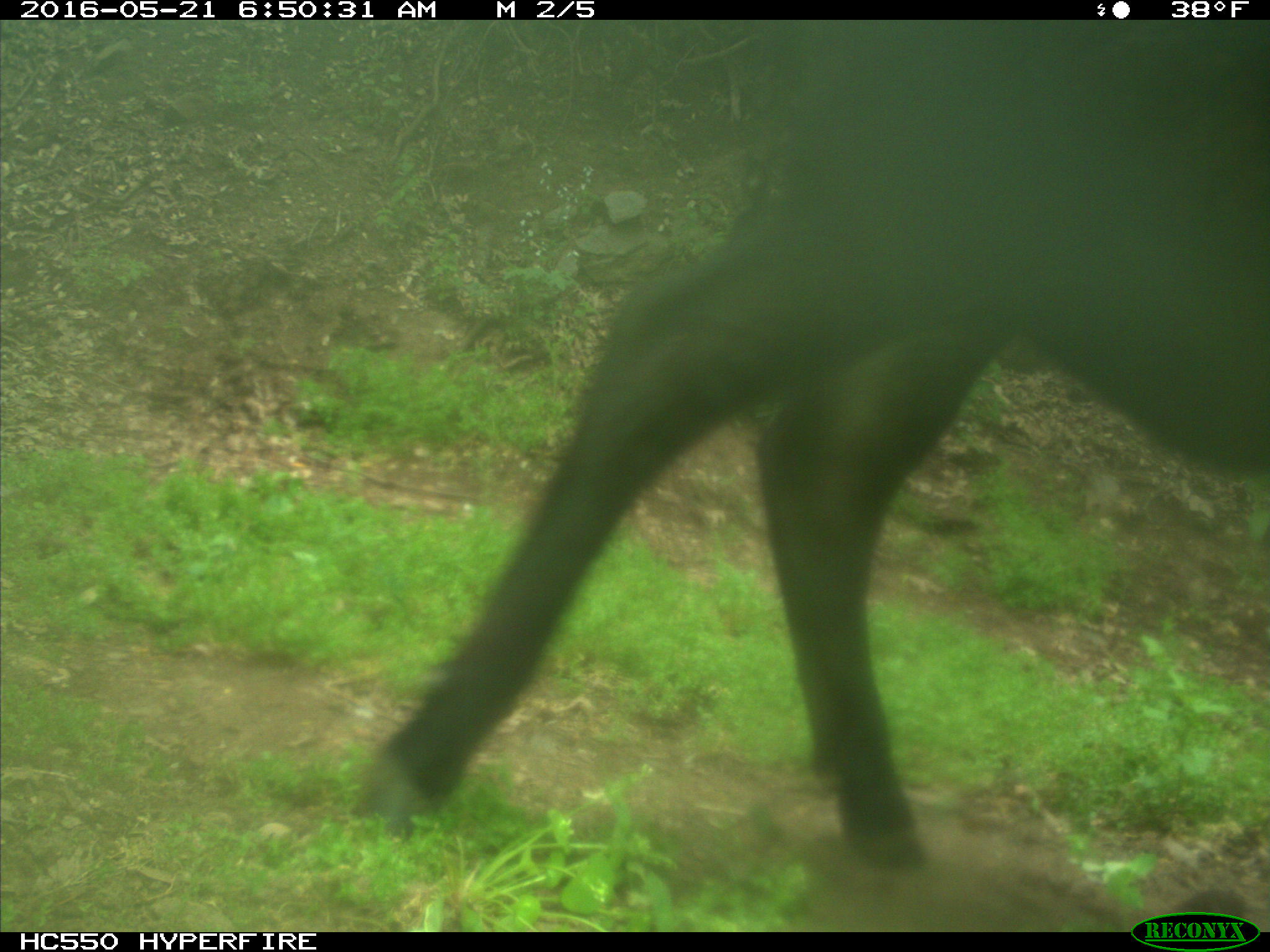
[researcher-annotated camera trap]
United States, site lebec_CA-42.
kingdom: Animalia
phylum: Chordata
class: Mammalia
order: Artiodactyla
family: Bovidae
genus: Bos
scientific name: Bos taurus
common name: domestic cow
Bos taurus (domestic cow).